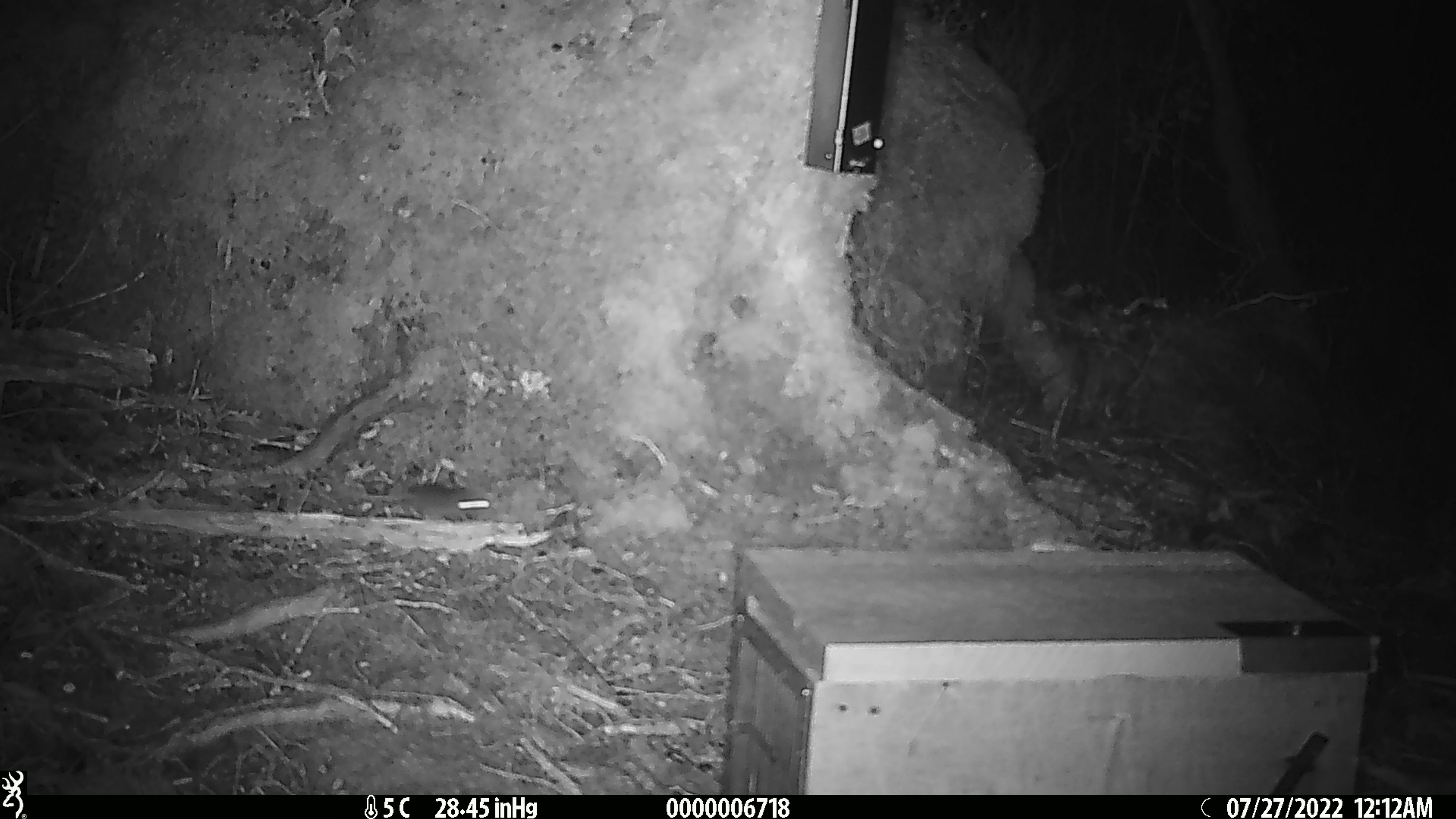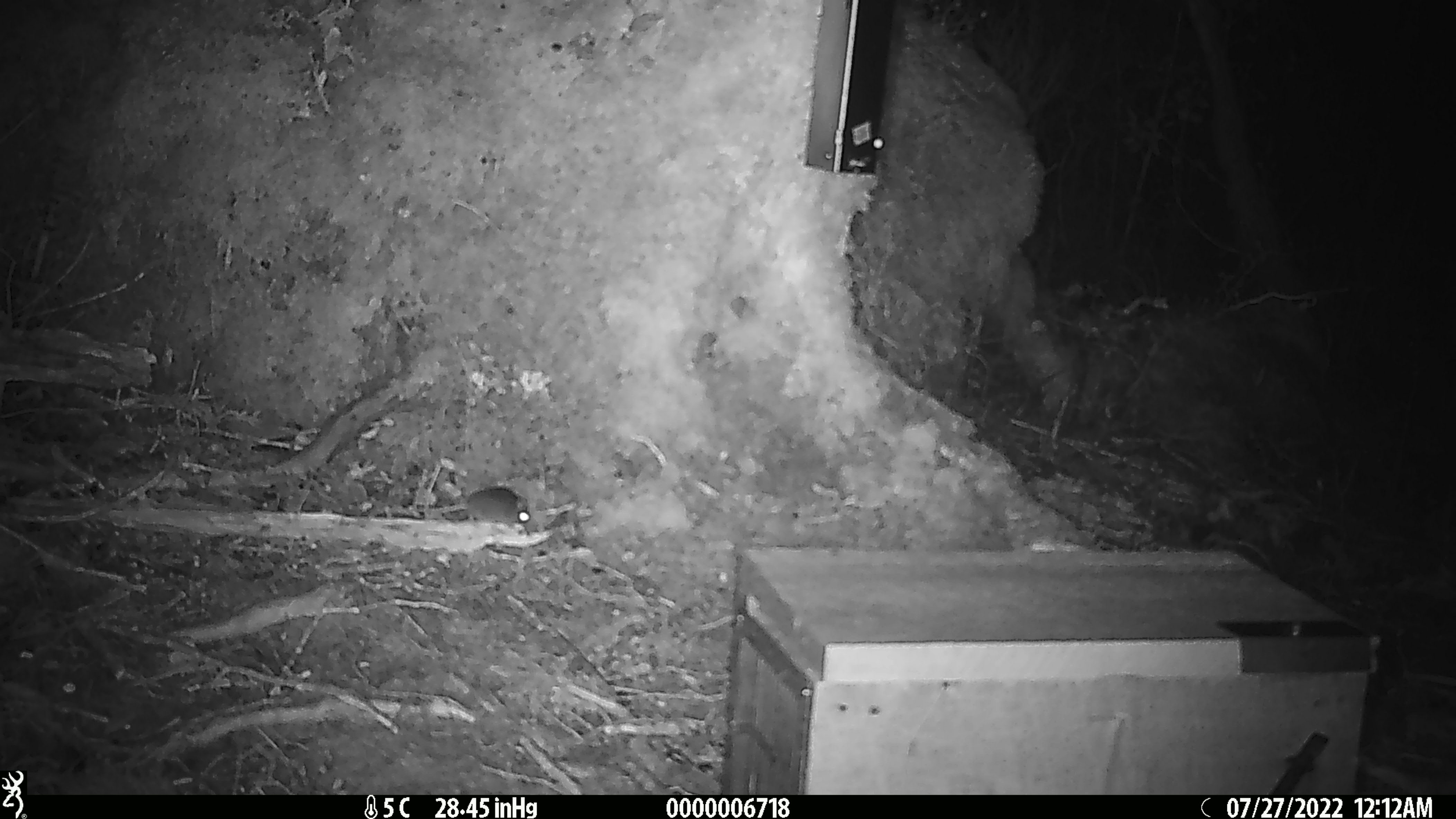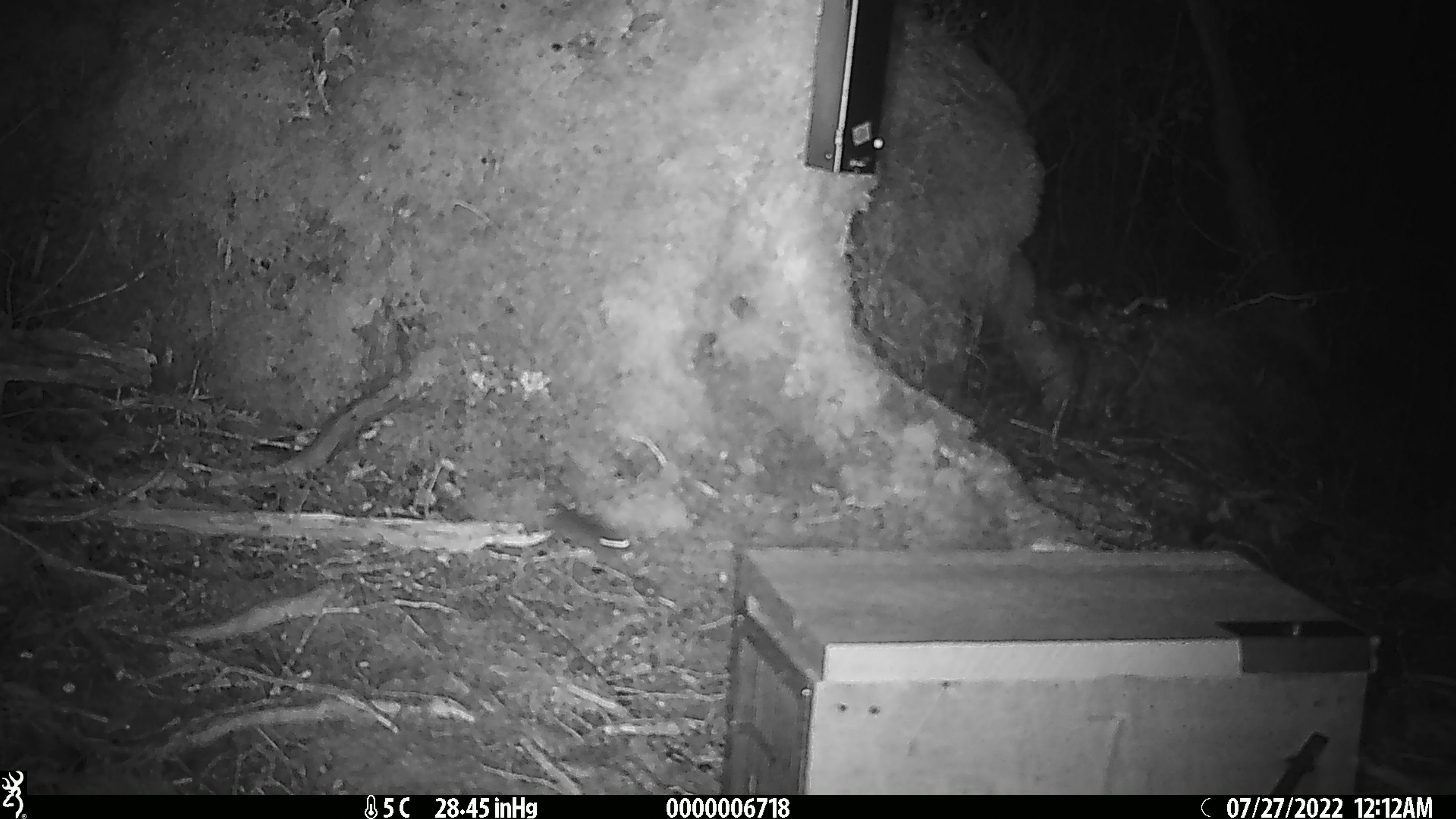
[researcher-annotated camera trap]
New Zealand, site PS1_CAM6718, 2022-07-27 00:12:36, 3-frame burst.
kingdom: Animalia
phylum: Chordata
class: Mammalia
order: Rodentia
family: Muridae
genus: Mus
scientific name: Mus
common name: mouse